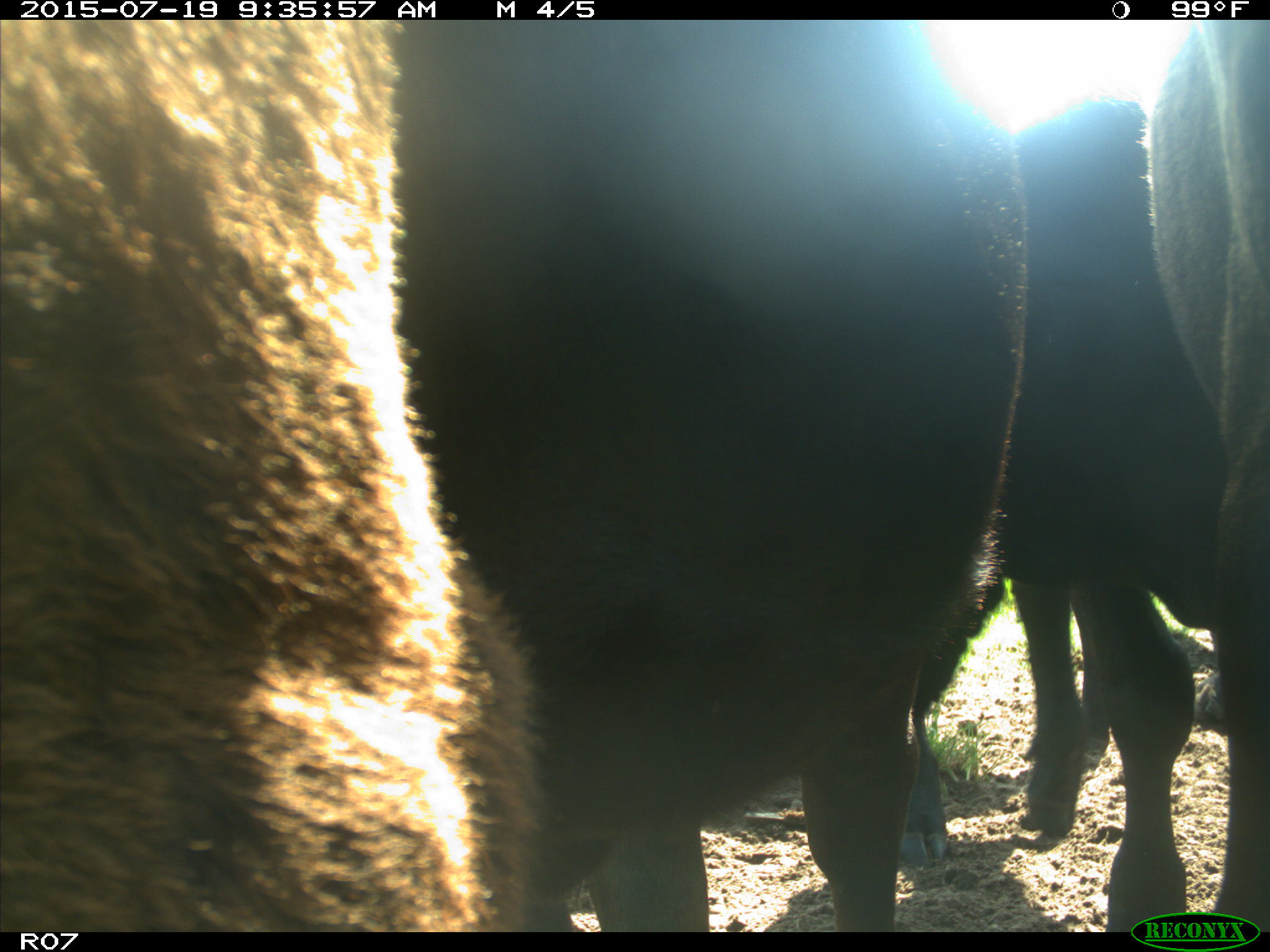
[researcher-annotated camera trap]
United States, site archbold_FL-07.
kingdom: Animalia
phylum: Chordata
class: Mammalia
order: Artiodactyla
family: Bovidae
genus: Bos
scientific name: Bos taurus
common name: domestic cow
Bos taurus (domestic cow).